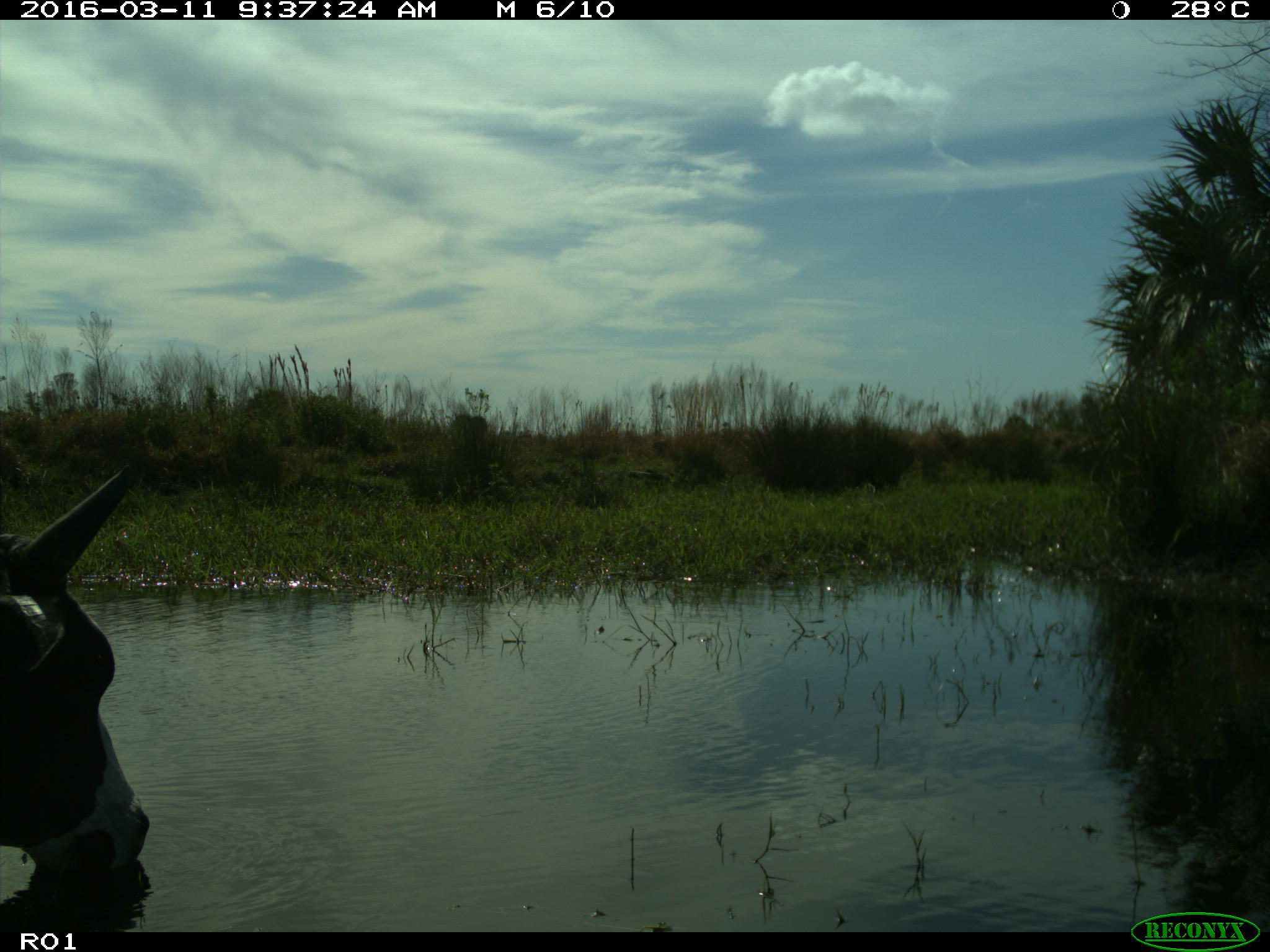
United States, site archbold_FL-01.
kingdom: Animalia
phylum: Chordata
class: Mammalia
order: Artiodactyla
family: Bovidae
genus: Bos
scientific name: Bos taurus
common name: domestic cow